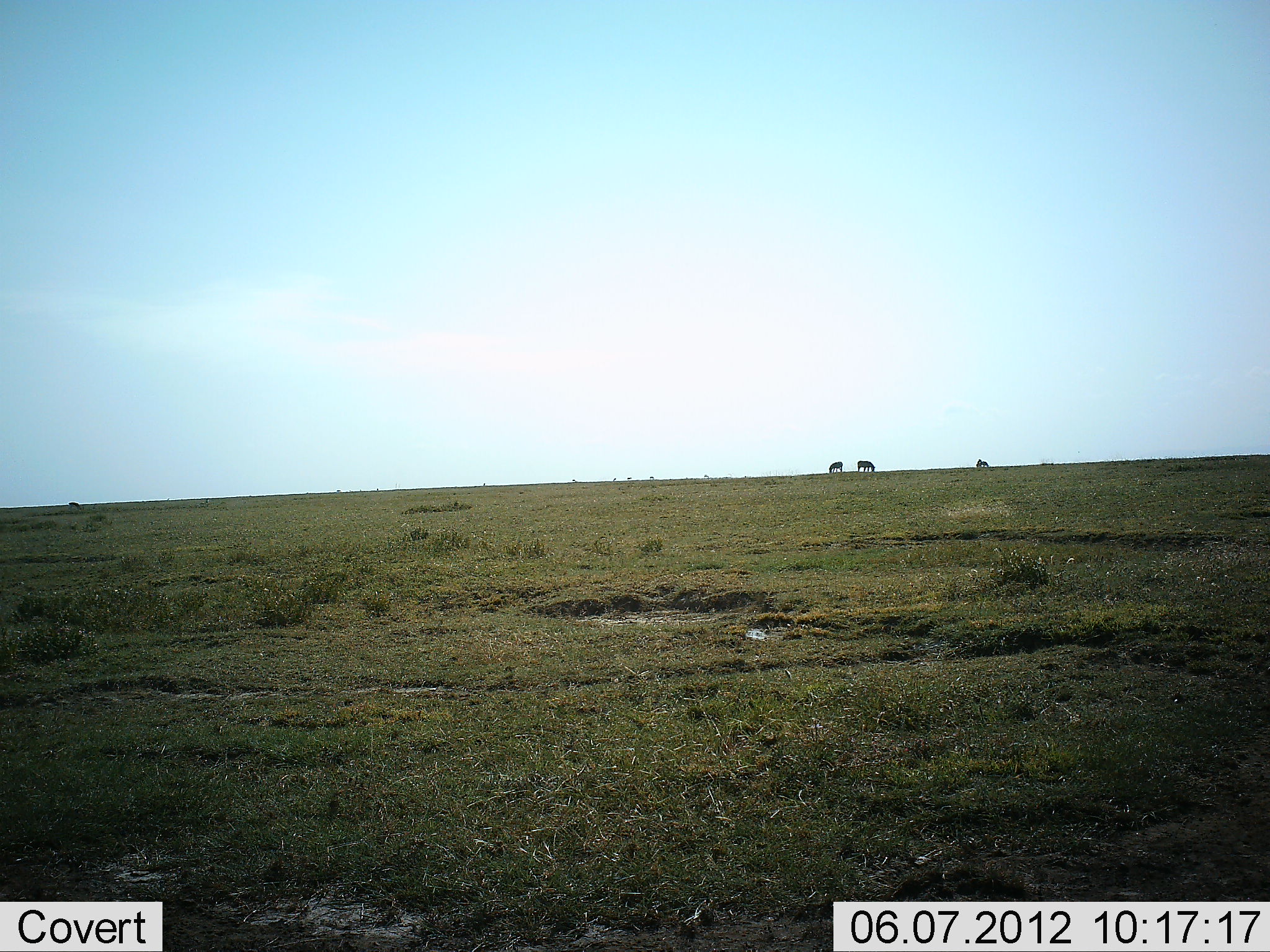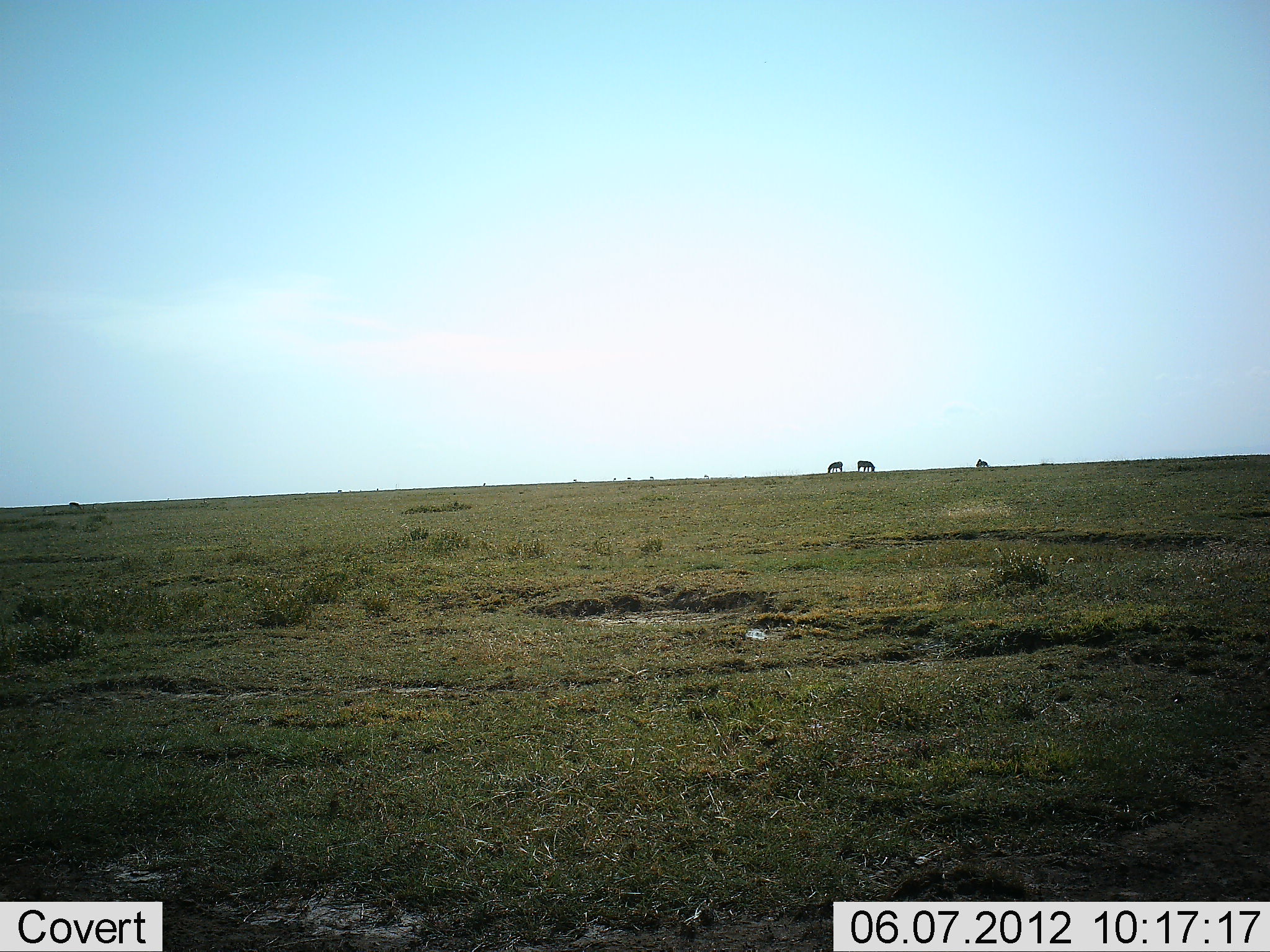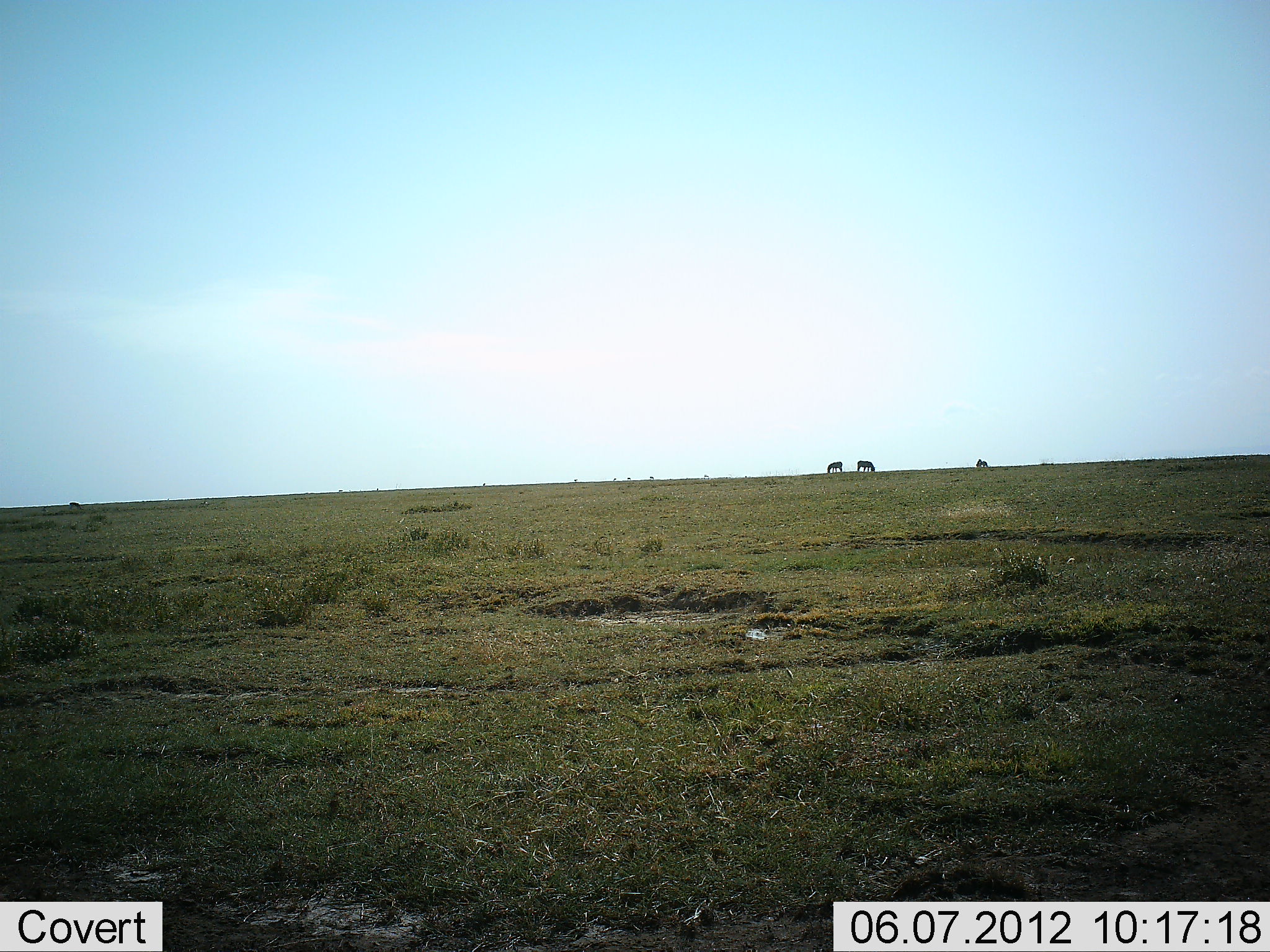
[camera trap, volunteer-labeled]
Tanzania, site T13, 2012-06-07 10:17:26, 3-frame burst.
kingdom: Animalia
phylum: Chordata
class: Mammalia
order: Perissodactyla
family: Equidae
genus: Equus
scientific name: Equus quagga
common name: plains zebra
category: zebra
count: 3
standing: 18%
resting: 0%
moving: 0%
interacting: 0%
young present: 0%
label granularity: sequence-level